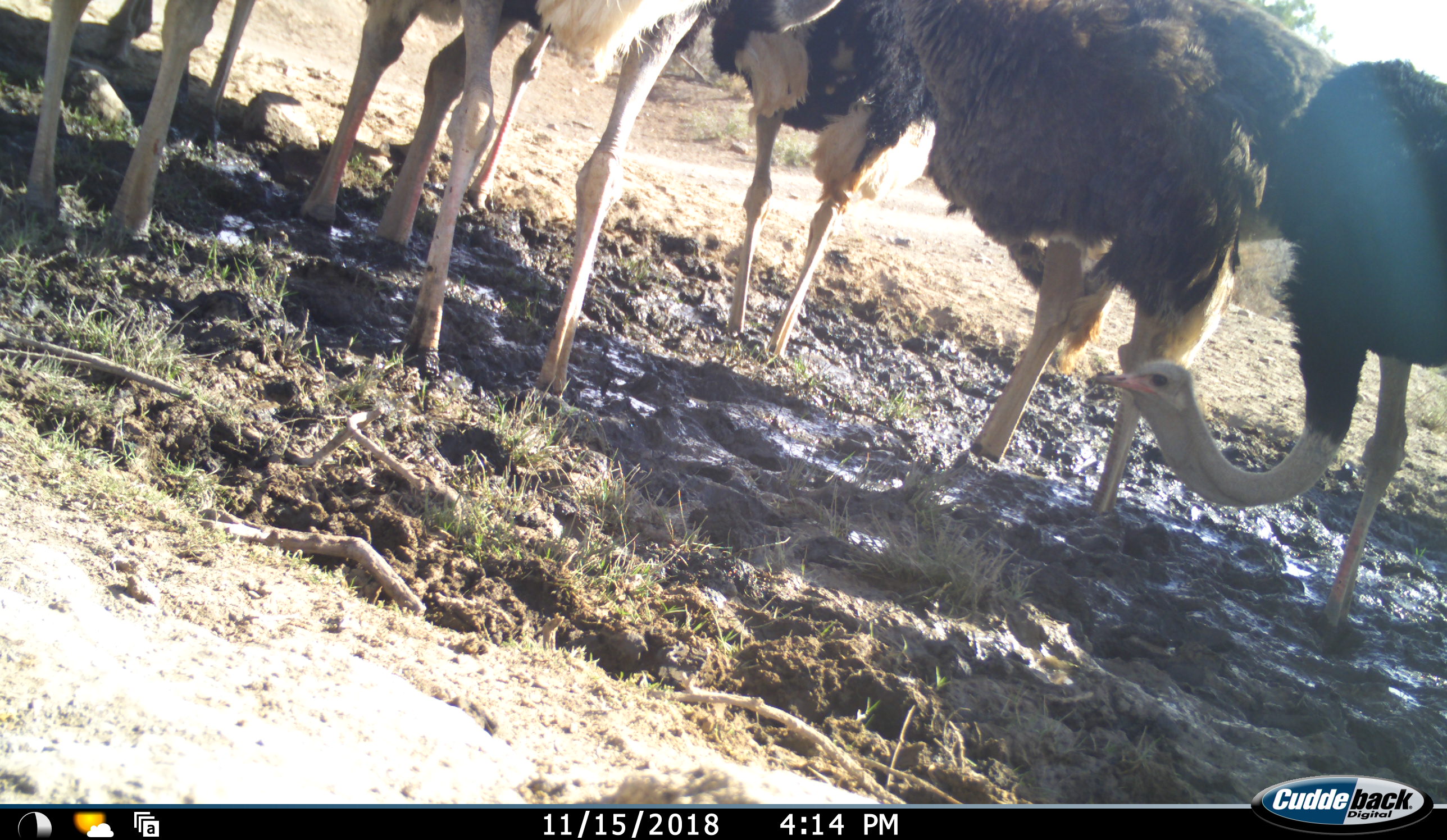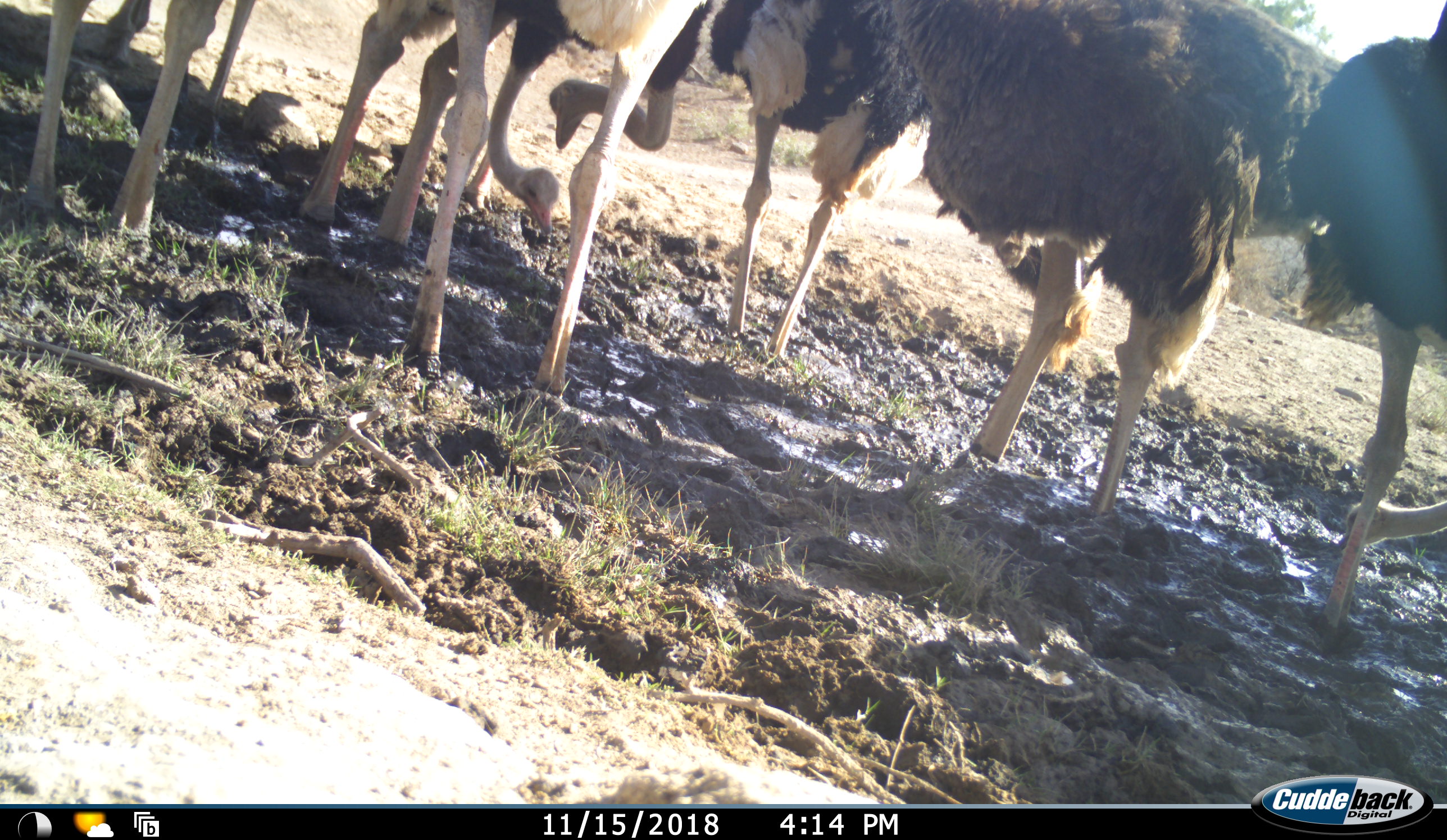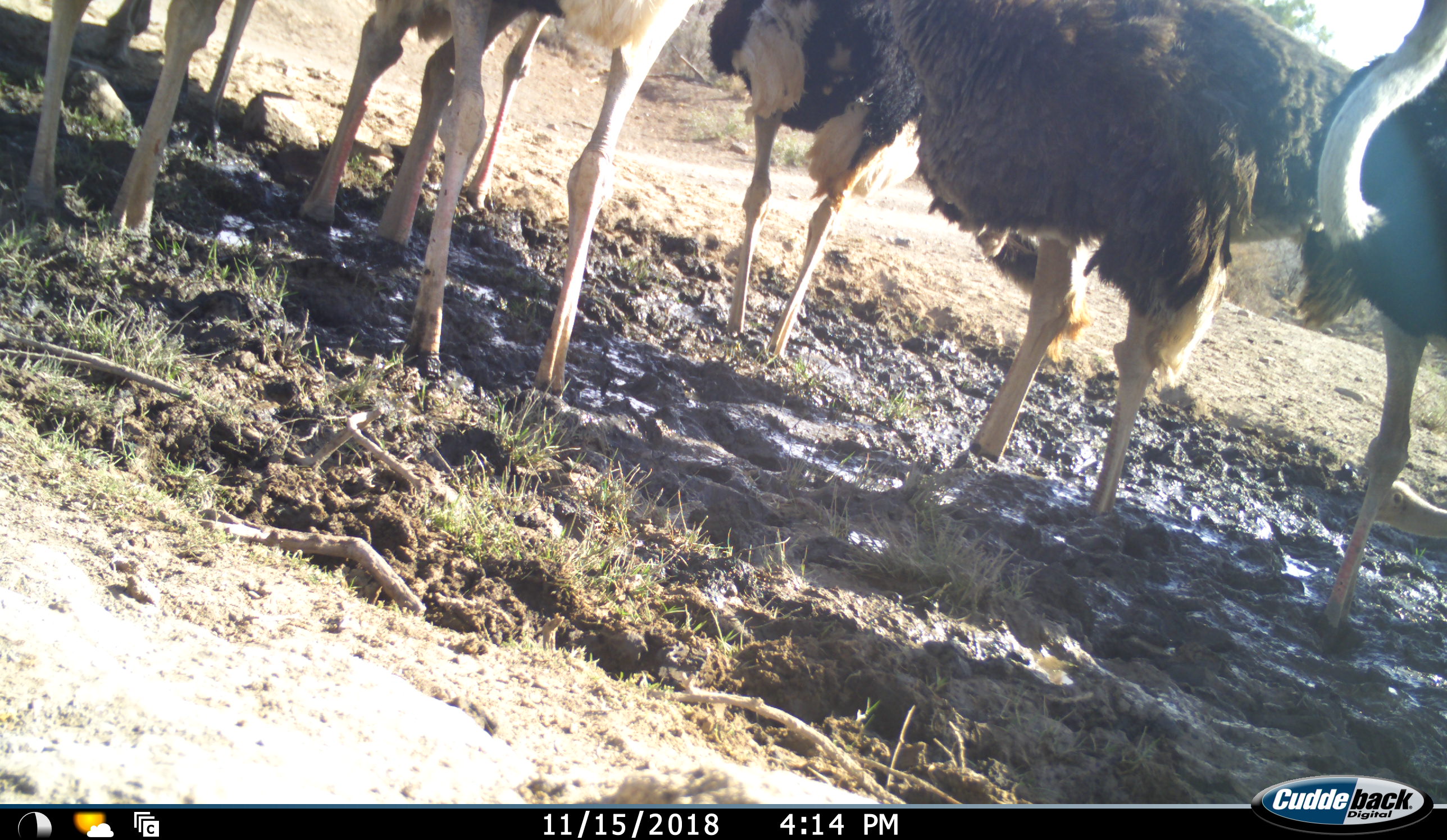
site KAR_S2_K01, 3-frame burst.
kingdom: Animalia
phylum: Chordata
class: Aves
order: Struthioniformes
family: Struthionidae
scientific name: Struthionidae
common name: ostrich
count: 8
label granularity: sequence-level